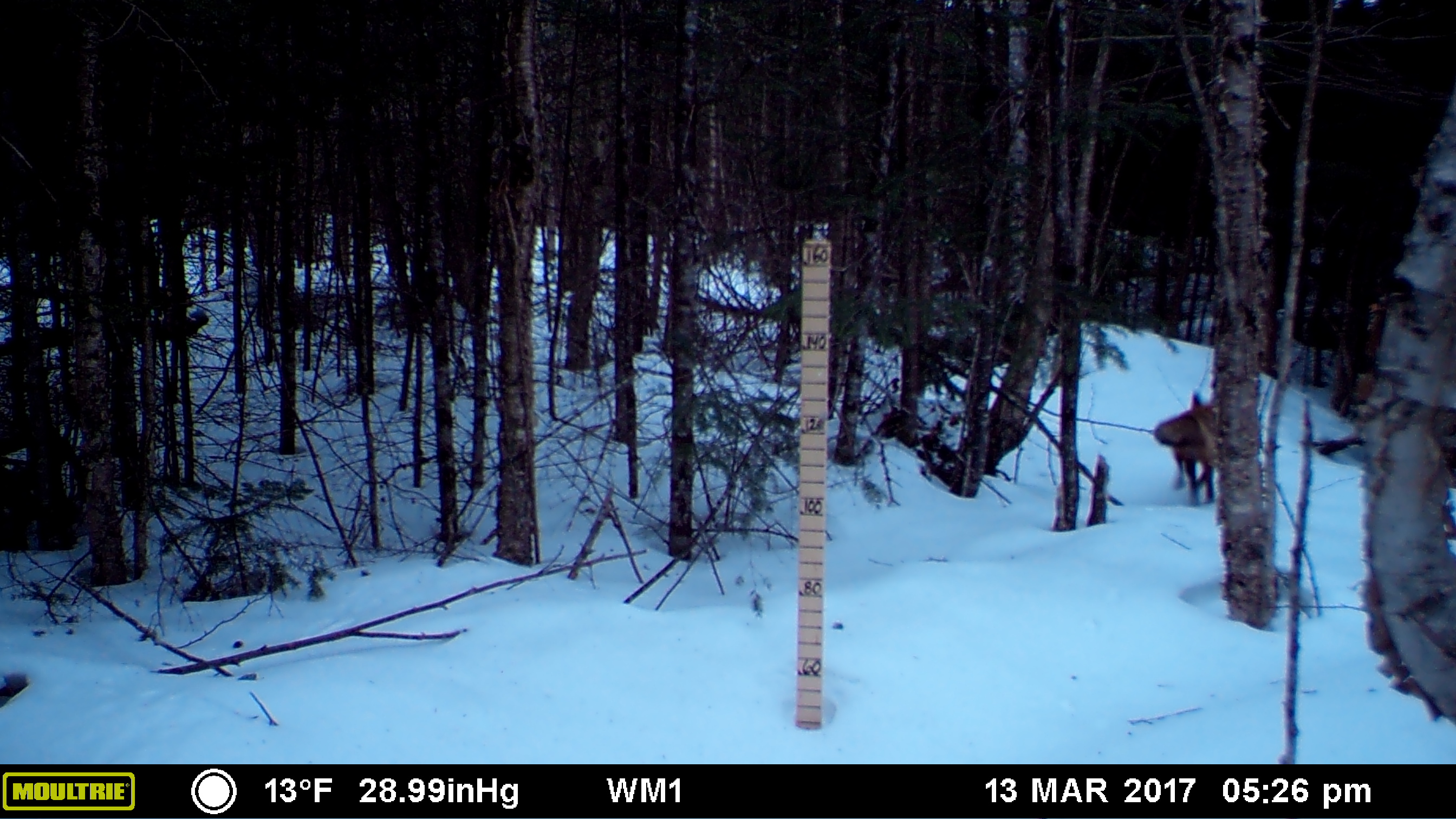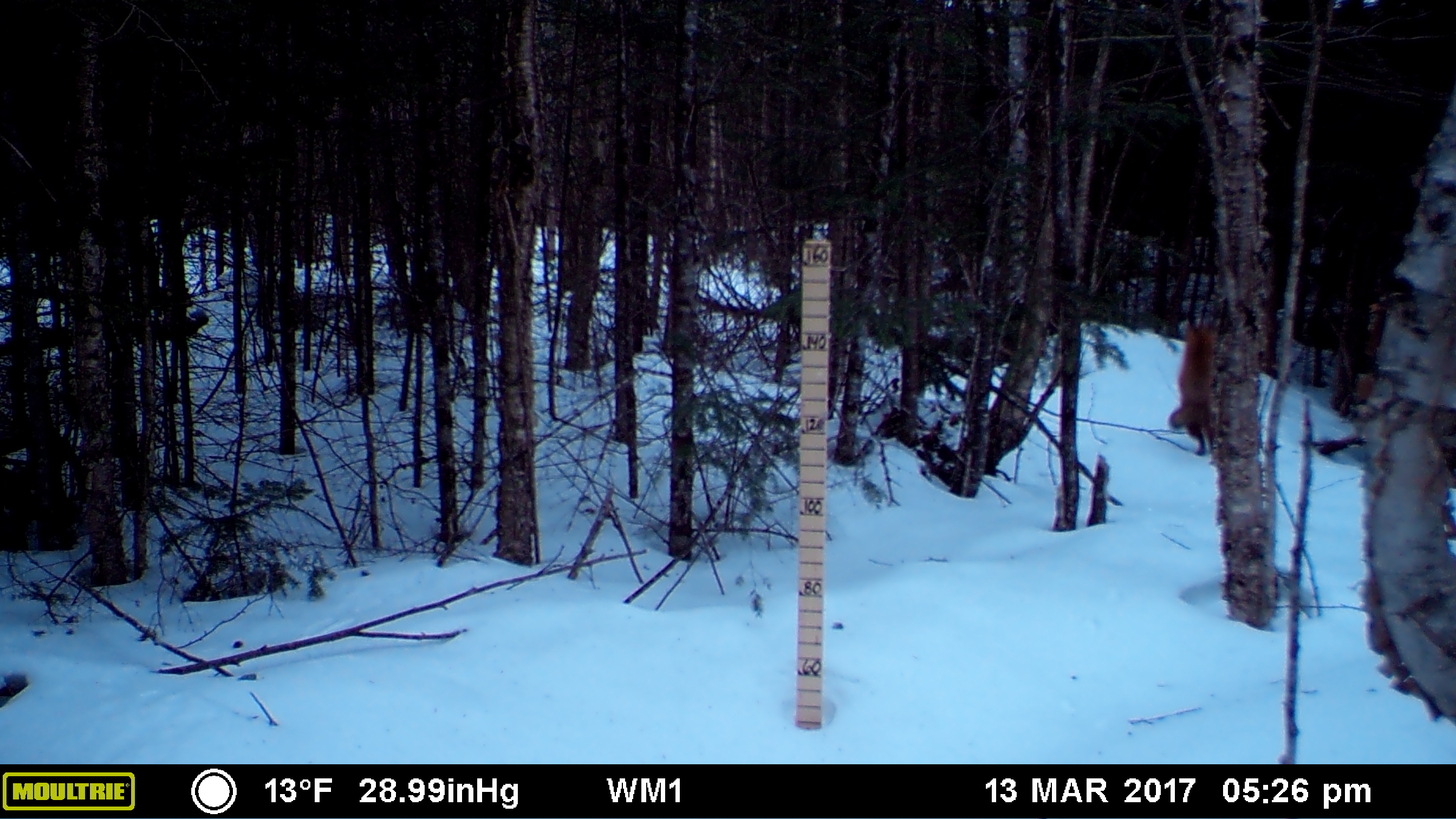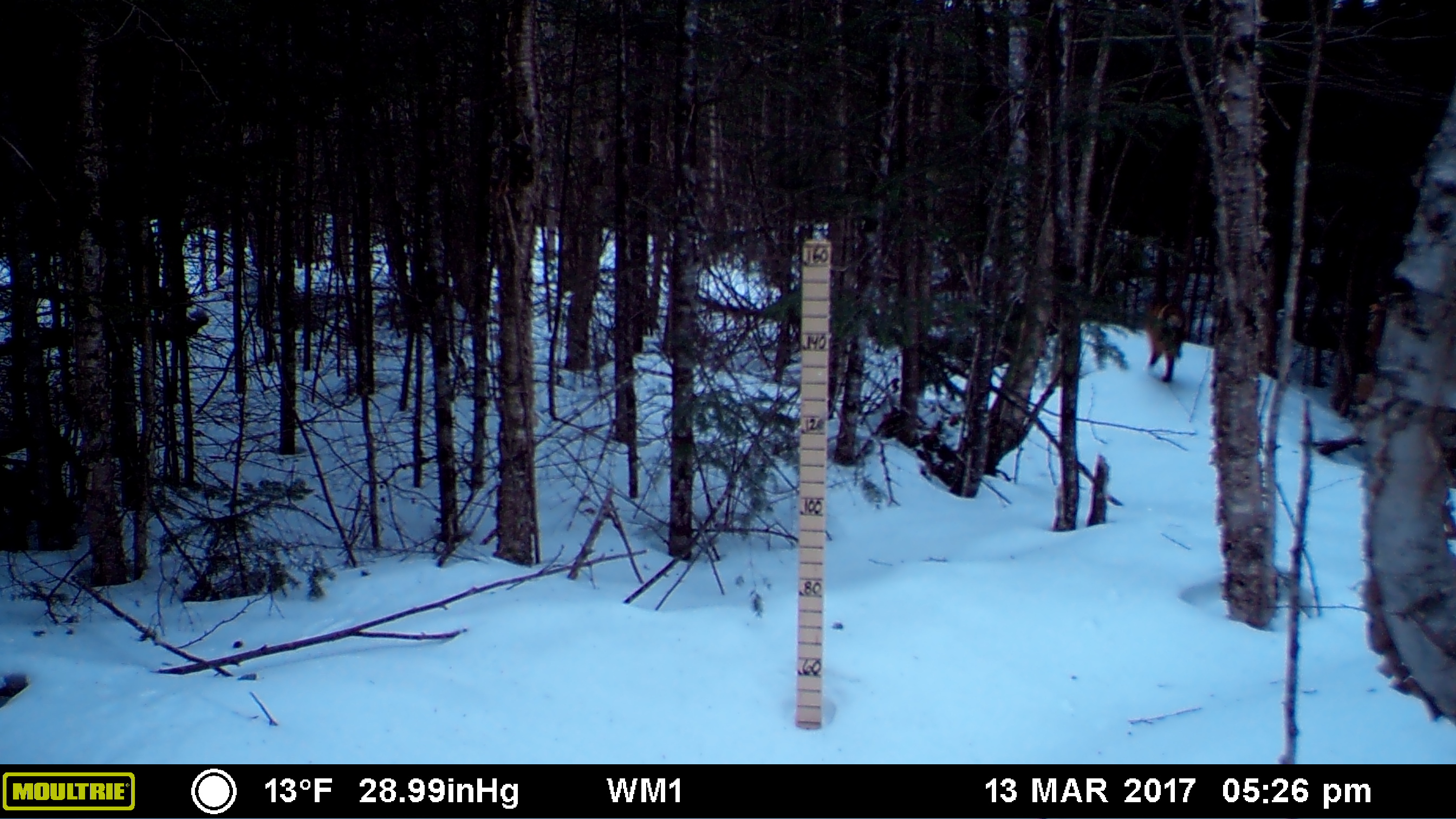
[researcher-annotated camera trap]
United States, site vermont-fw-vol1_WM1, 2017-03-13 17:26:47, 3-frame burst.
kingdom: Animalia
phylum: Chordata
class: Mammalia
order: Carnivora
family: Canidae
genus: Vulpes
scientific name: Vulpes vulpes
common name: red fox